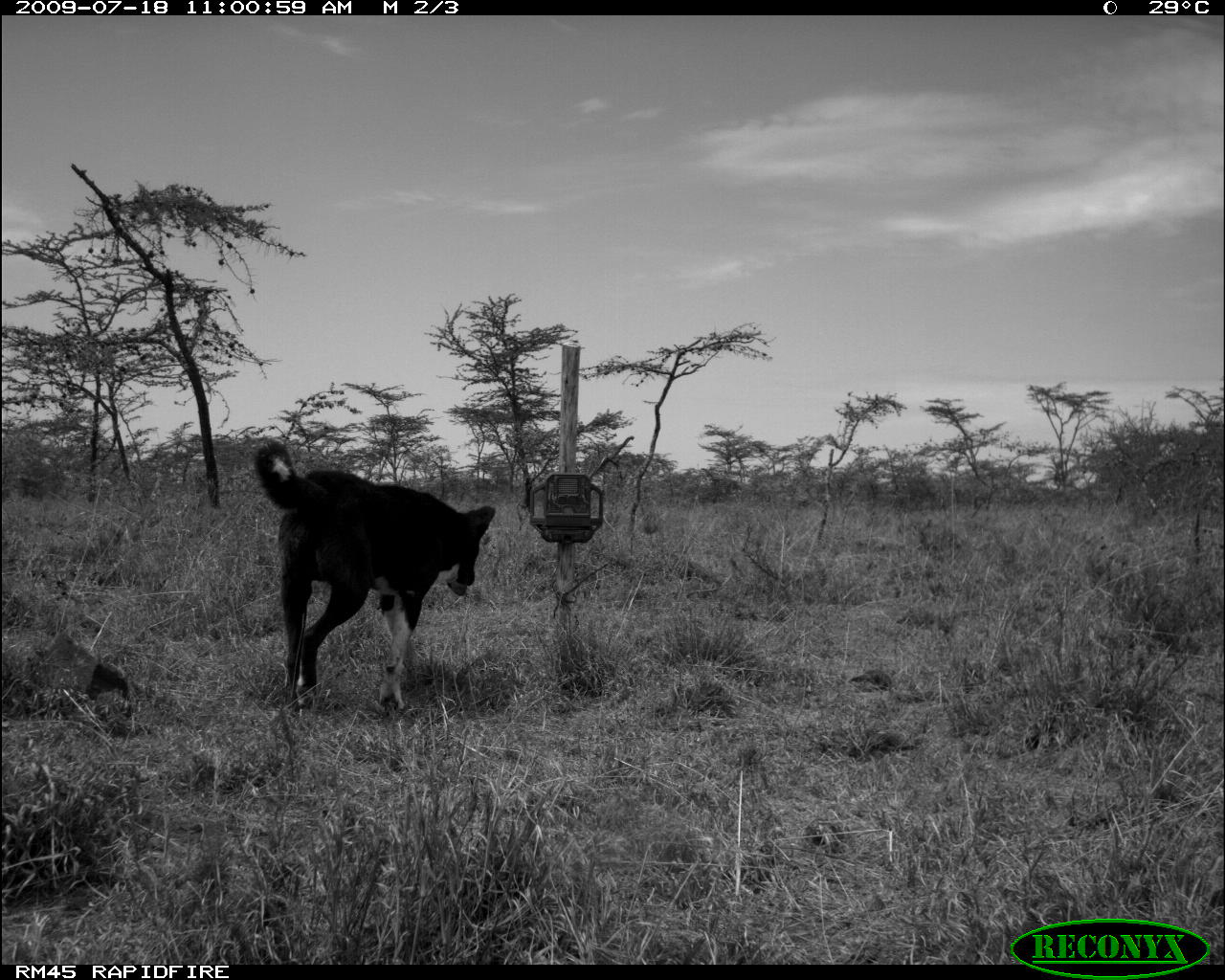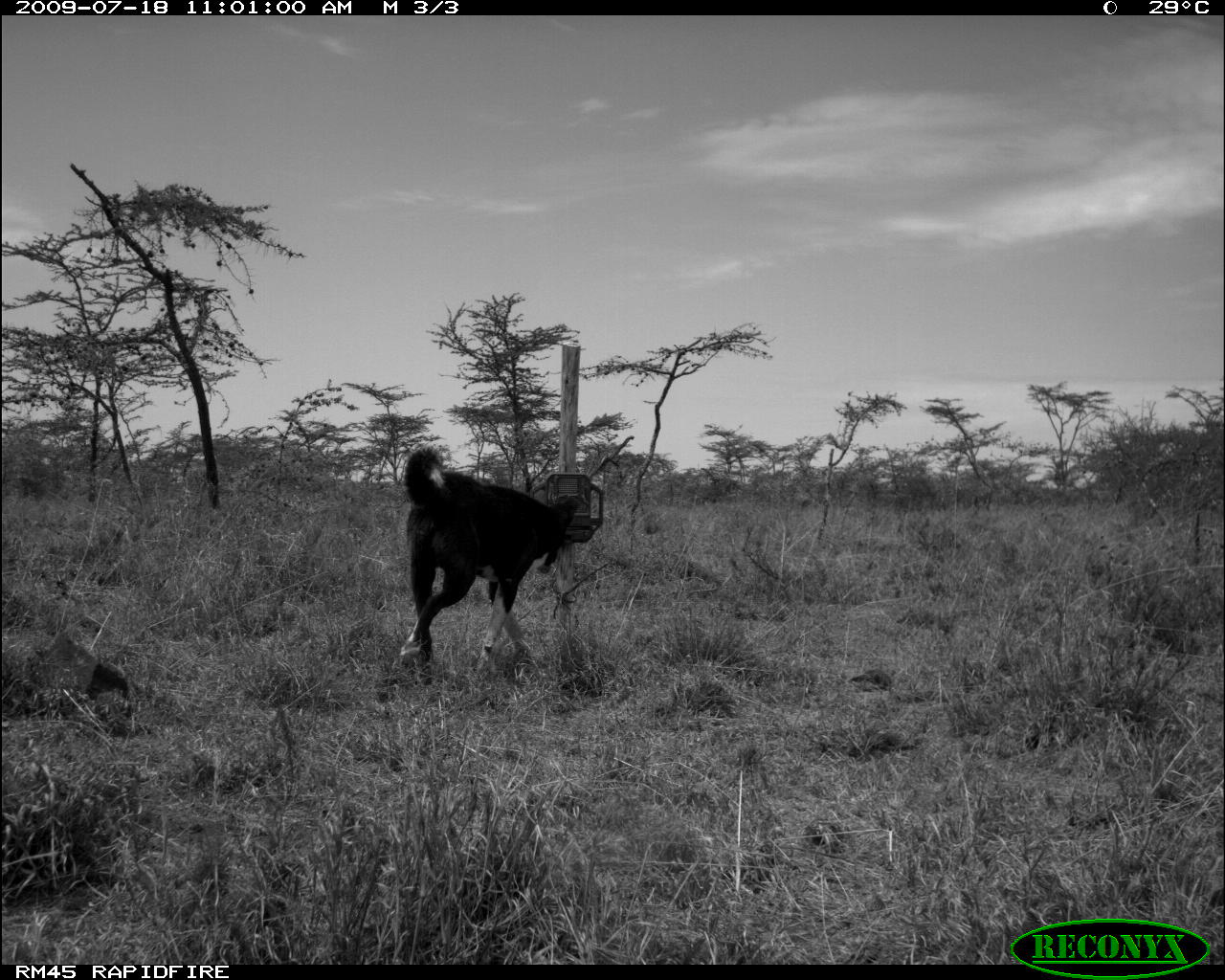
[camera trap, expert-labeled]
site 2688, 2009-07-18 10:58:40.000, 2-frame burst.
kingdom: Animalia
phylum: Chordata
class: Mammalia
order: Carnivora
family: Canidae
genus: Canis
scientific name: Canis familiaris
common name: domestic dog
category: canis lupus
Canis lupus (domestic dog) (Canis familiaris), count 1.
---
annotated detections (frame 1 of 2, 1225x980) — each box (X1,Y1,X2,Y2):
canis lupus: (252,438,497,712)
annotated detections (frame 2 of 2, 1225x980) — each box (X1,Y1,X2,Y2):
canis lupus: (398,444,580,680)